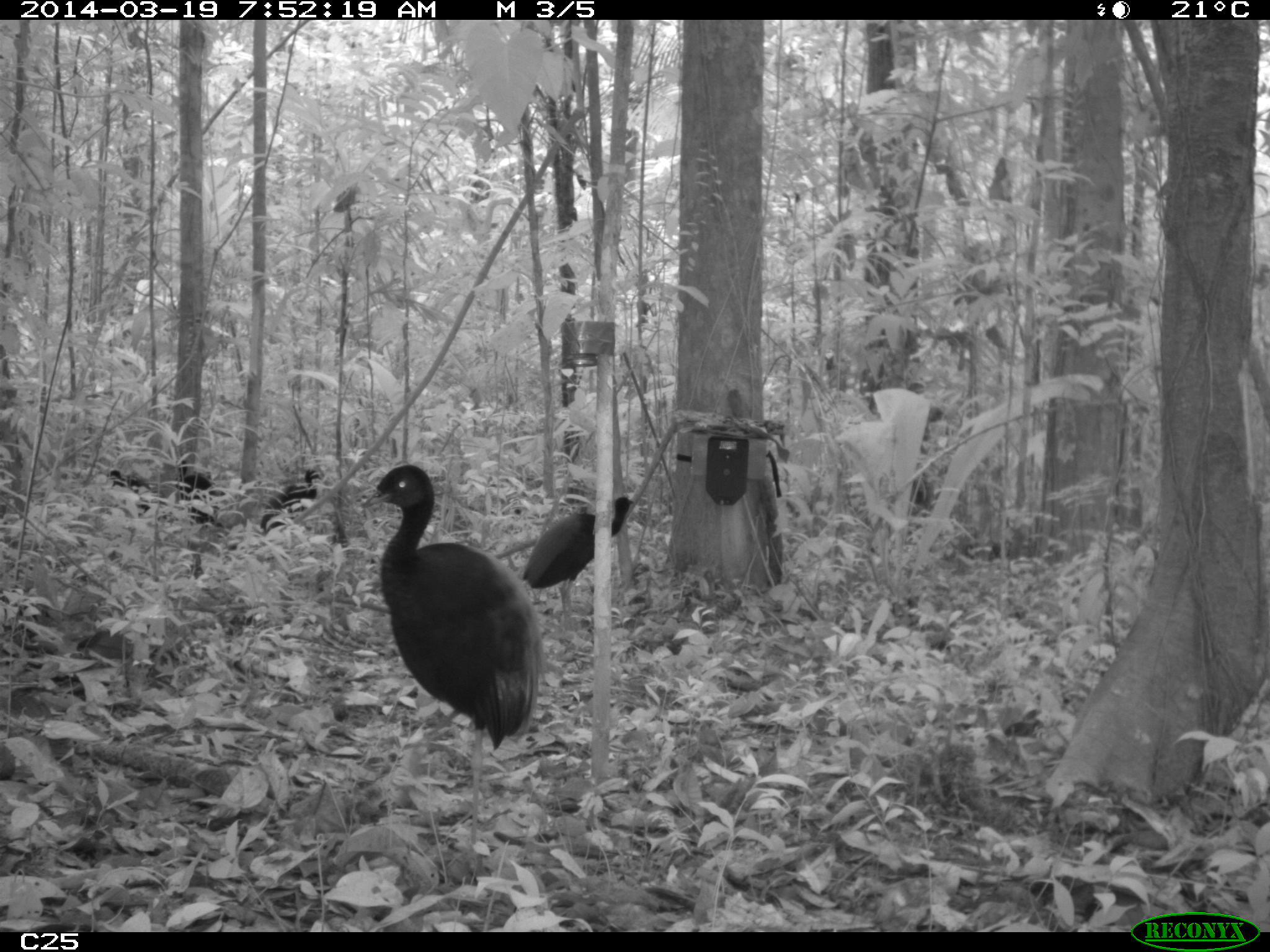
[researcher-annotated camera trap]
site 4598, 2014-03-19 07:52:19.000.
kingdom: Animalia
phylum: Chordata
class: Aves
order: Gruiformes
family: Psophiidae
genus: Psophia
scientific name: Psophia crepitans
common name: gray-winged trumpeter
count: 6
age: adult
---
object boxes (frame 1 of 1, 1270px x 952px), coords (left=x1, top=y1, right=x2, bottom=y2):
psophia crepitans: (left=357, top=462, right=544, bottom=816); (left=522, top=496, right=635, bottom=630); (left=259, top=465, right=322, bottom=532); (left=173, top=459, right=226, bottom=527); (left=105, top=468, right=157, bottom=520)